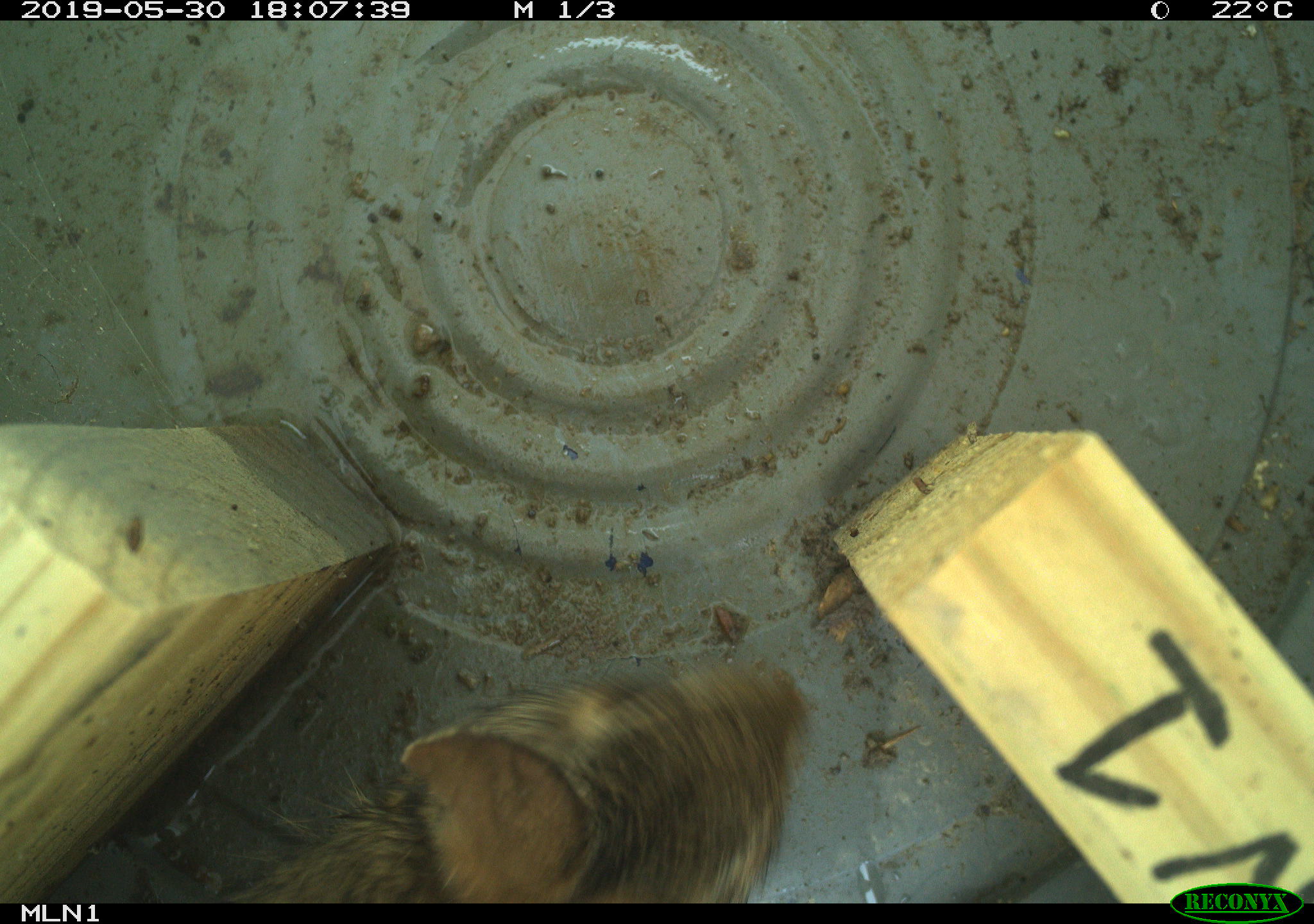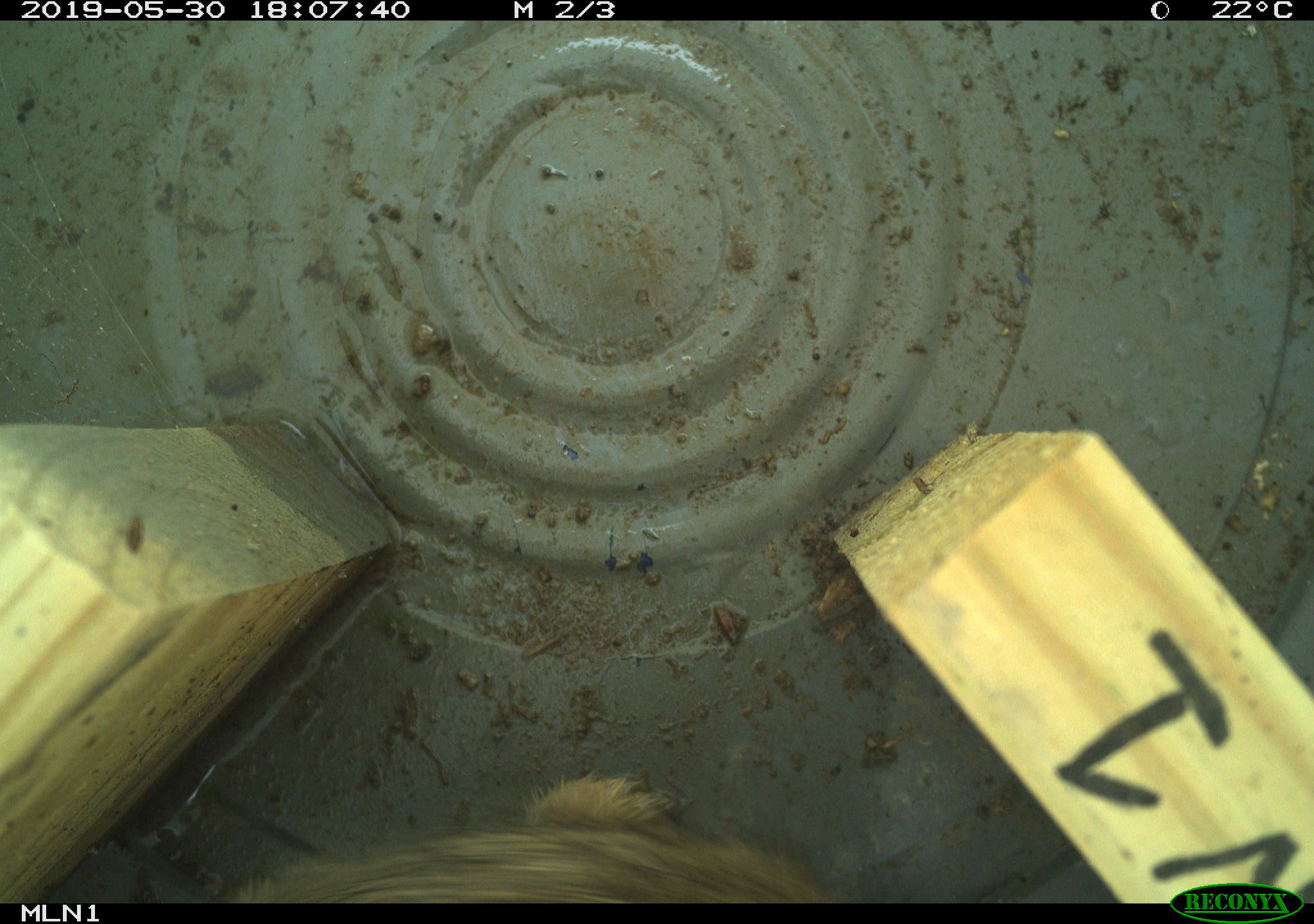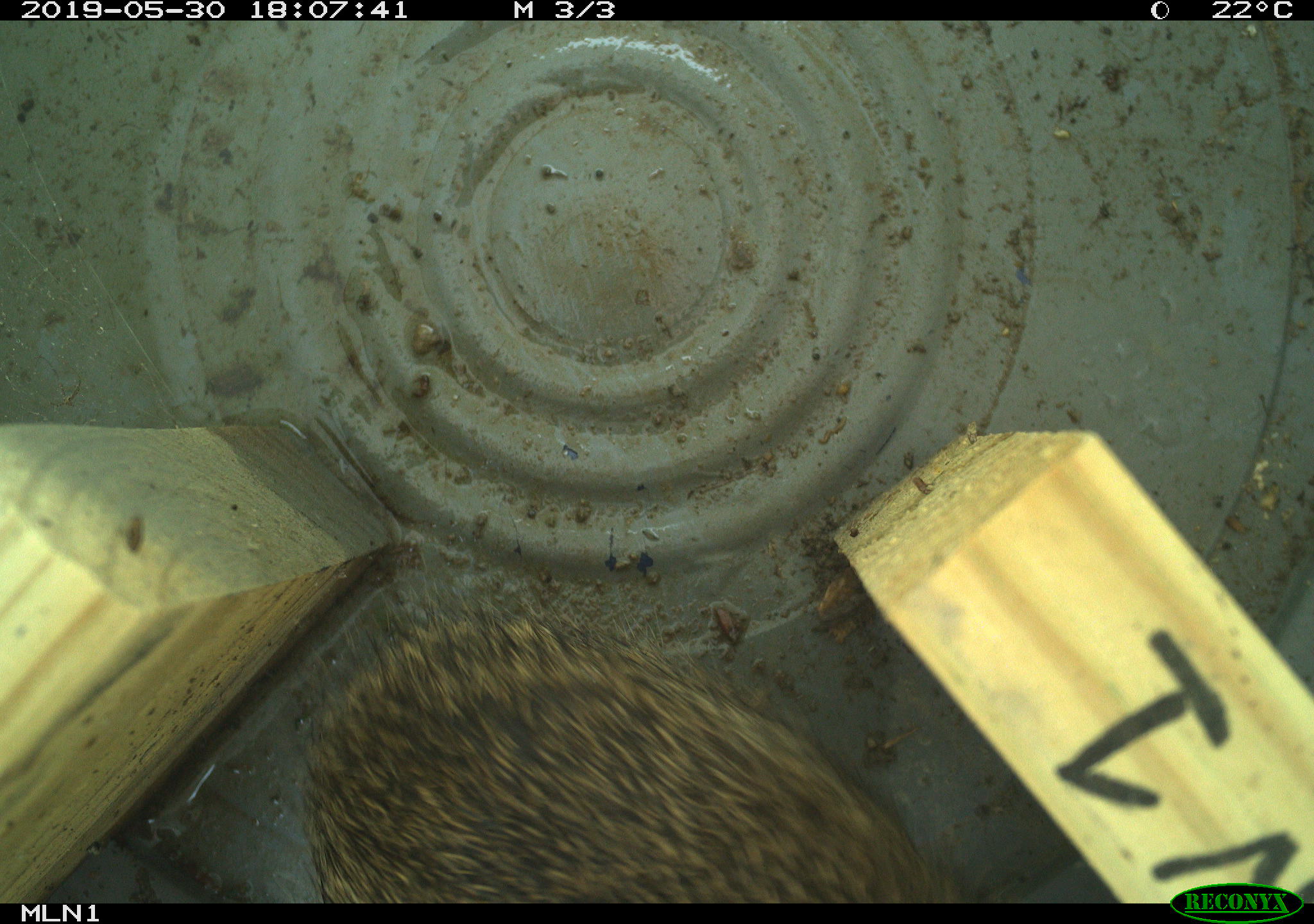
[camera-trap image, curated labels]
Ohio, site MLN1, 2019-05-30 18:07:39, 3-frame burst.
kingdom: Animalia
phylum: Chordata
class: Mammalia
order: Lagomorpha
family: Leporidae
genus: Sylvilagus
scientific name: Sylvilagus floridanus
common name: eastern cottontail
Eastern cottontail (Sylvilagus floridanus).